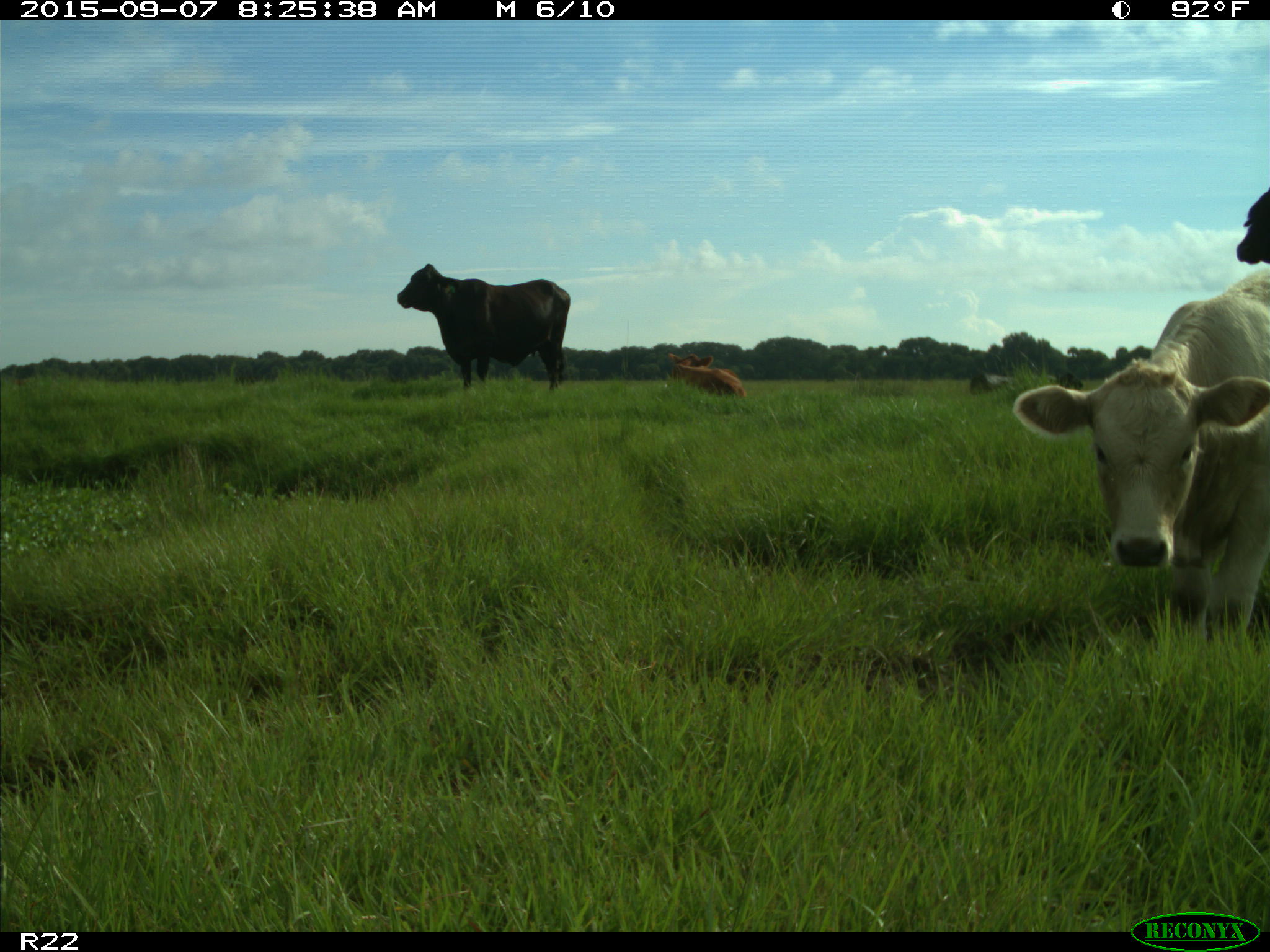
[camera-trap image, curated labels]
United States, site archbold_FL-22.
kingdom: Animalia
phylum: Chordata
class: Mammalia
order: Artiodactyla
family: Bovidae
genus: Bos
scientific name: Bos taurus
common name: domestic cow